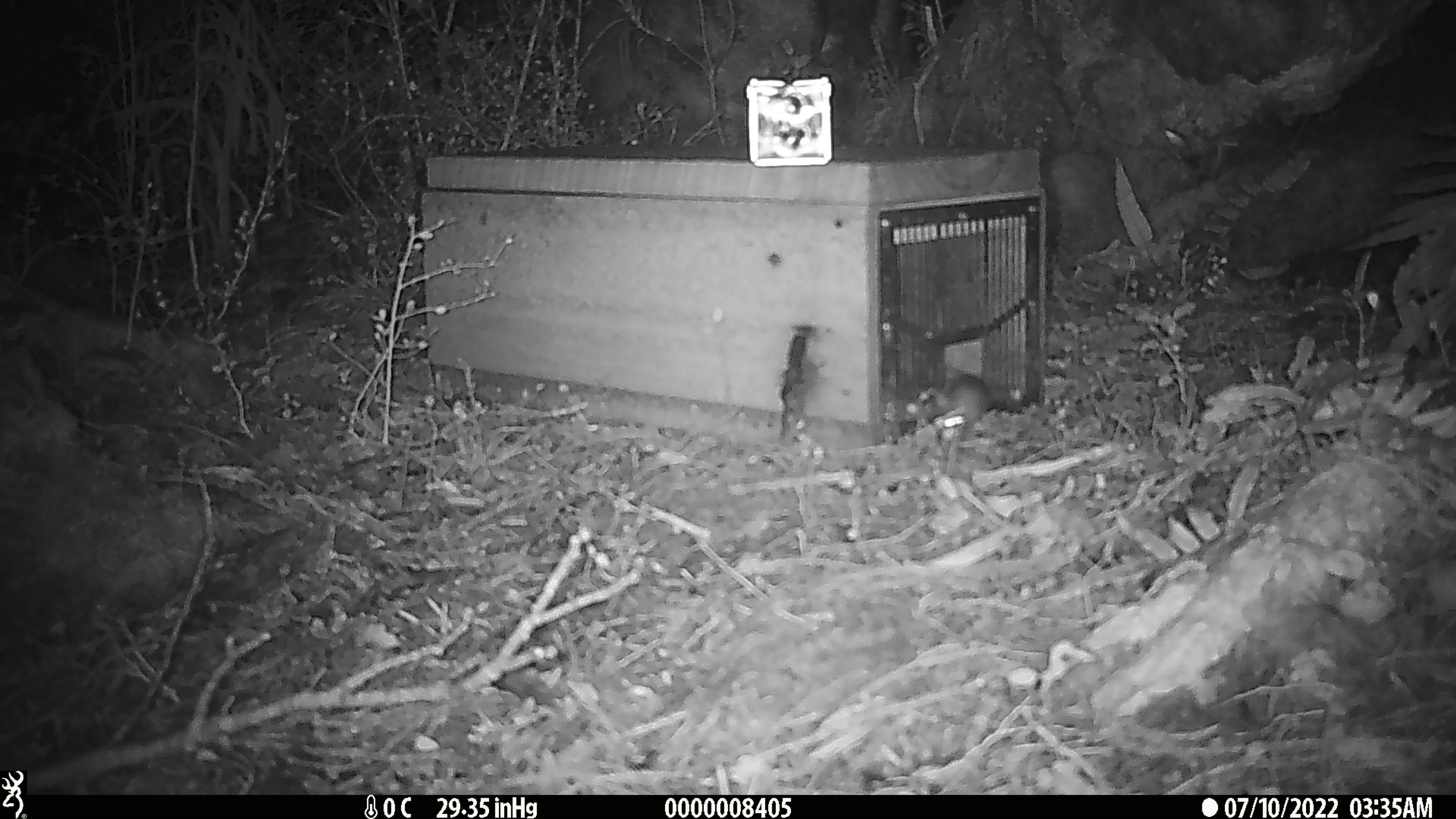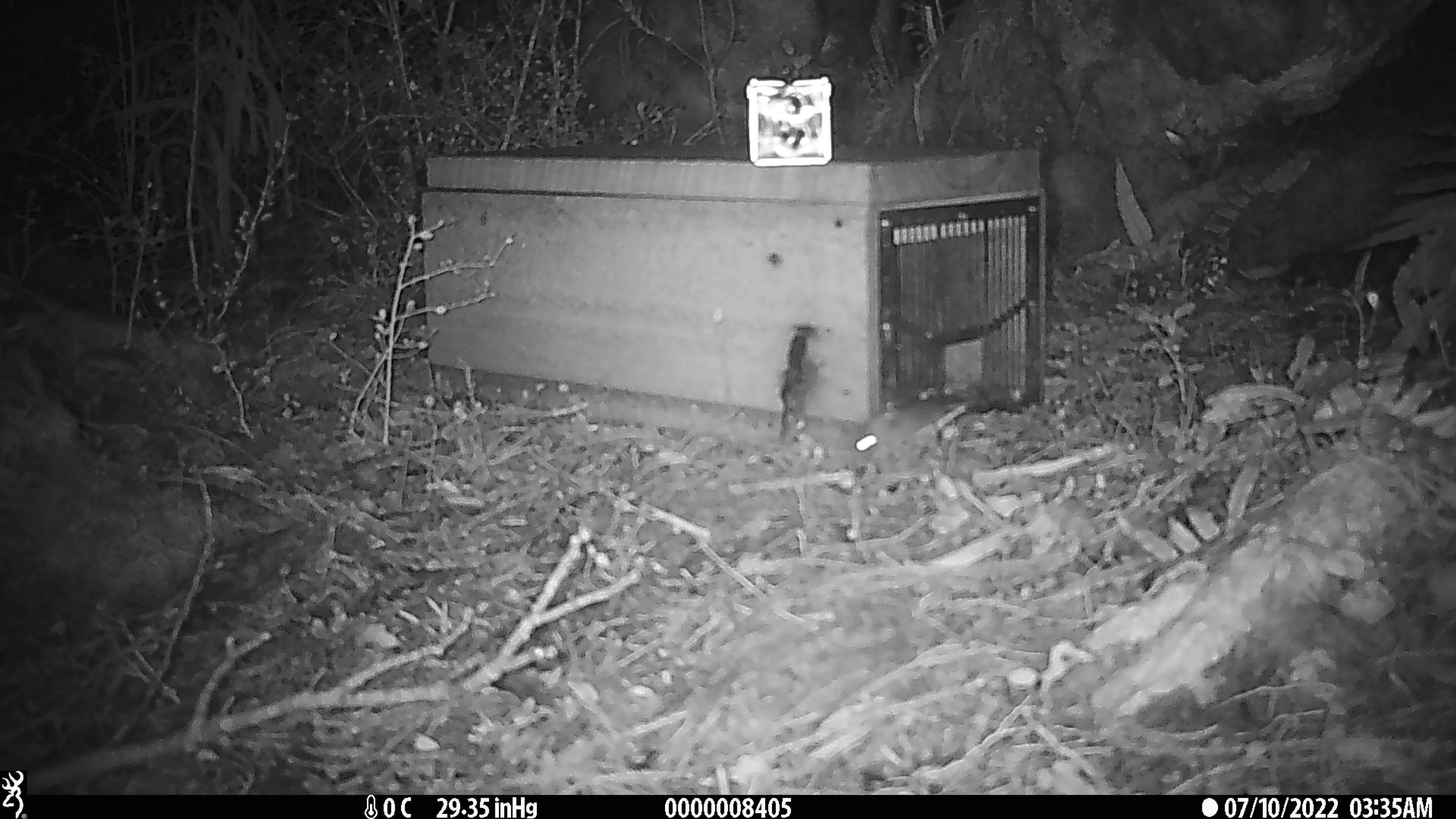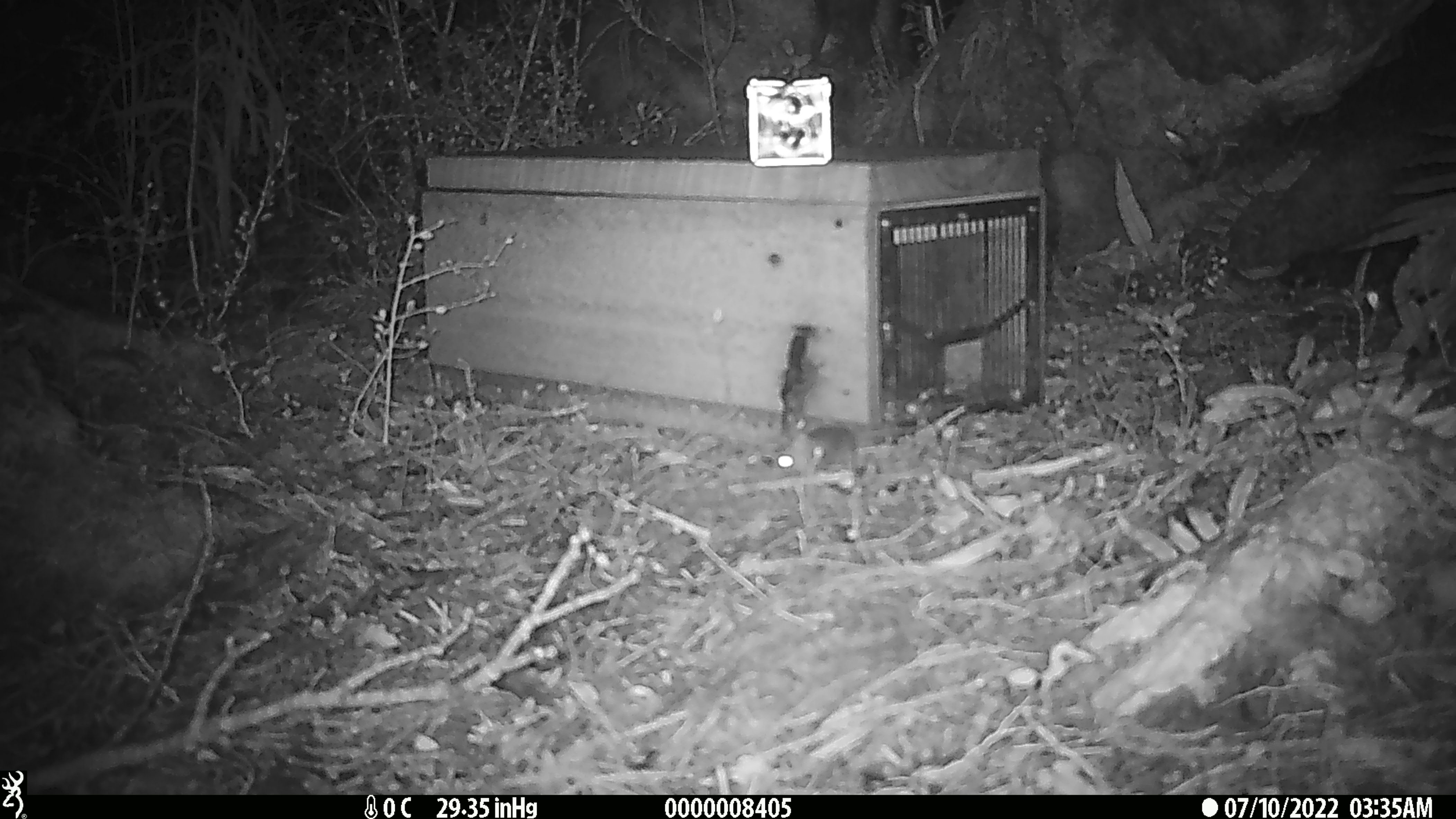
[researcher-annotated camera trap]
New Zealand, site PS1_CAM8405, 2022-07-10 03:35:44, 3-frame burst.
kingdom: Animalia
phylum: Chordata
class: Mammalia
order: Rodentia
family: Muridae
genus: Mus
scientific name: Mus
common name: mouse